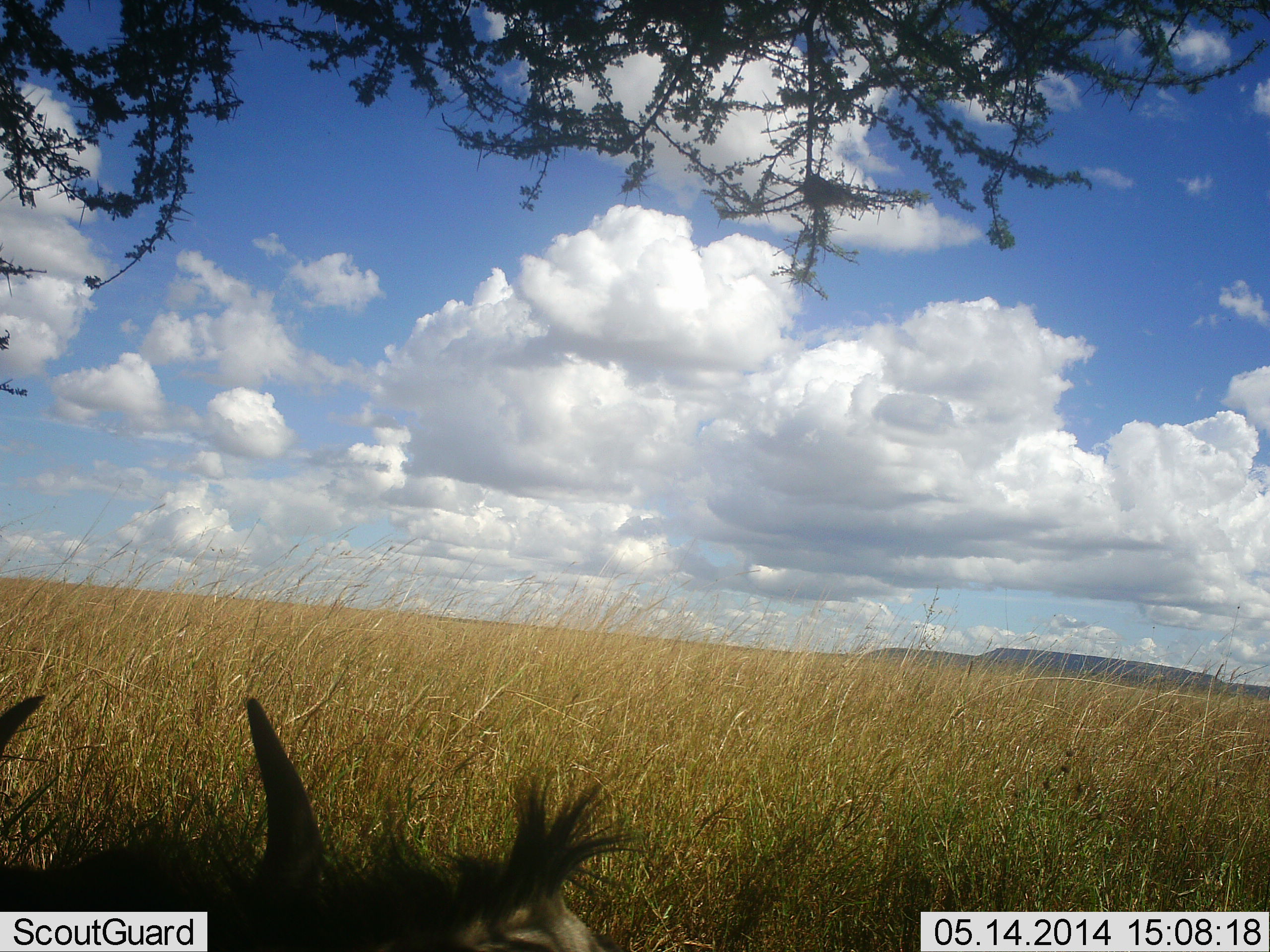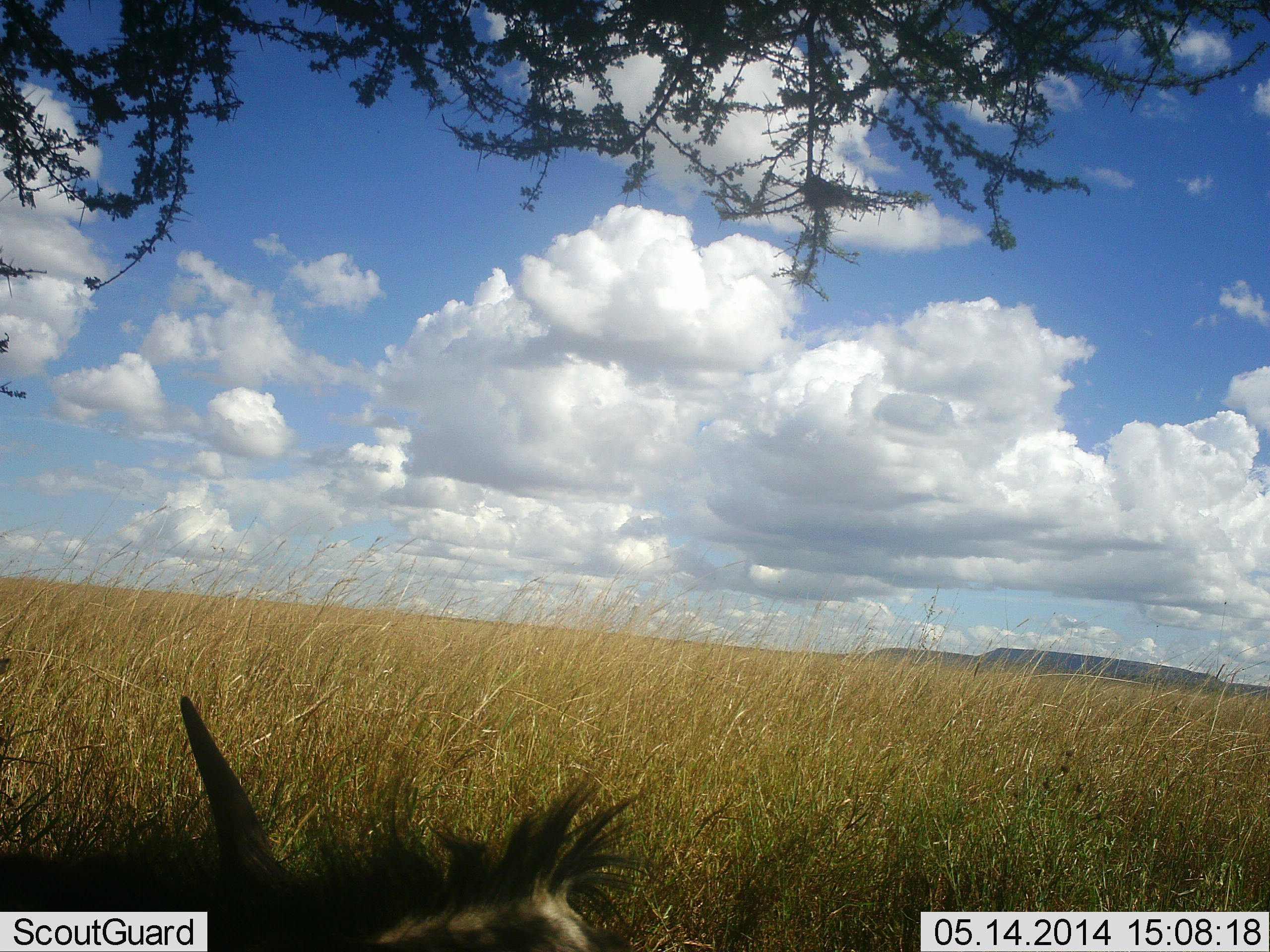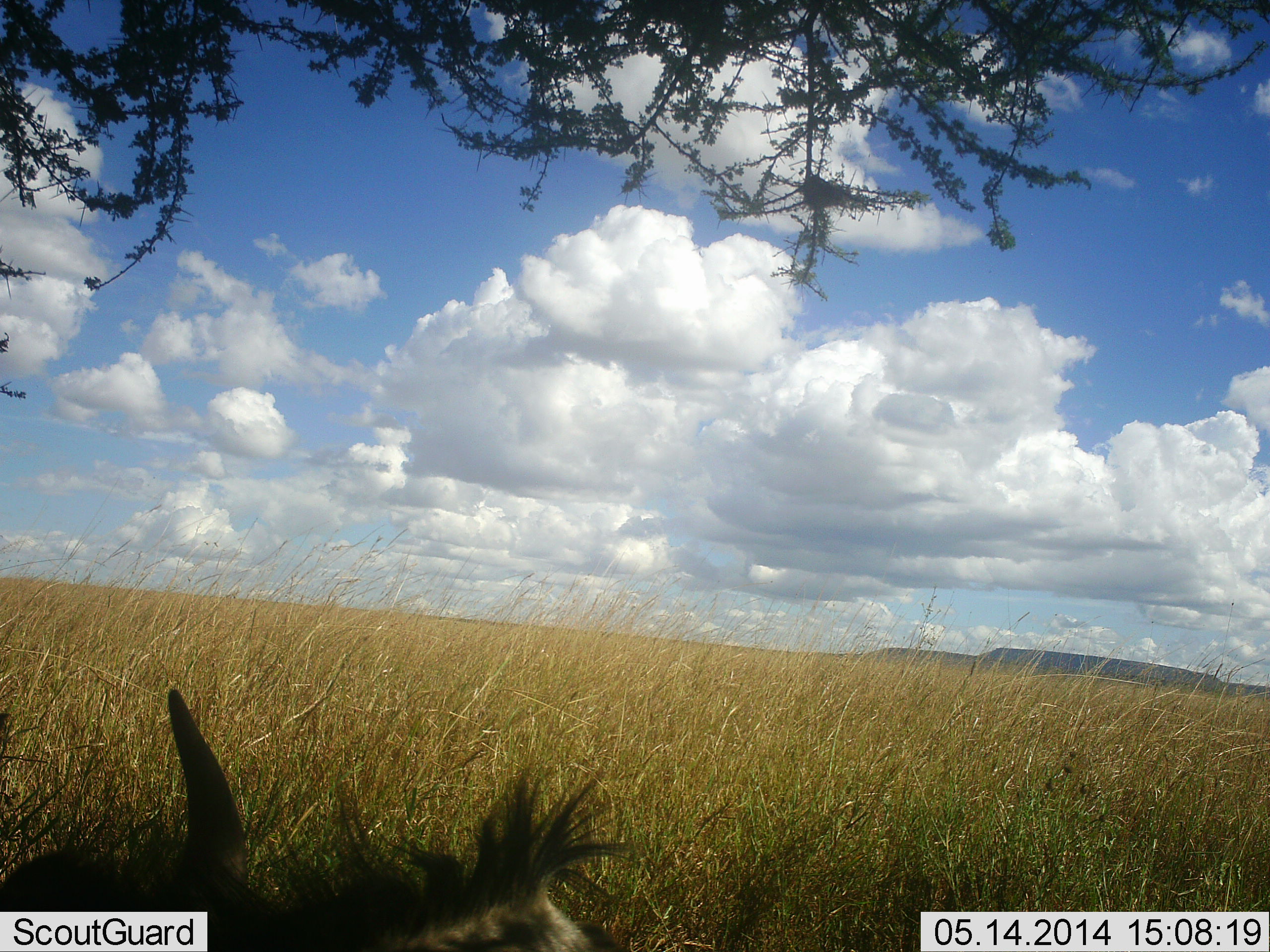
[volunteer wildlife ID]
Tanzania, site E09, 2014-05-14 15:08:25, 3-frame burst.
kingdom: Animalia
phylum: Chordata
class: Mammalia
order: Artiodactyla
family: Bovidae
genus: Connochaetes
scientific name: Connochaetes taurinus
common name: blue wildebeest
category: wildebeest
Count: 1.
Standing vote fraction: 20%.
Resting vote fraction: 80%.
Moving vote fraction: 0%.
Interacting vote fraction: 0%.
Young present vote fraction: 0%.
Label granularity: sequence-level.